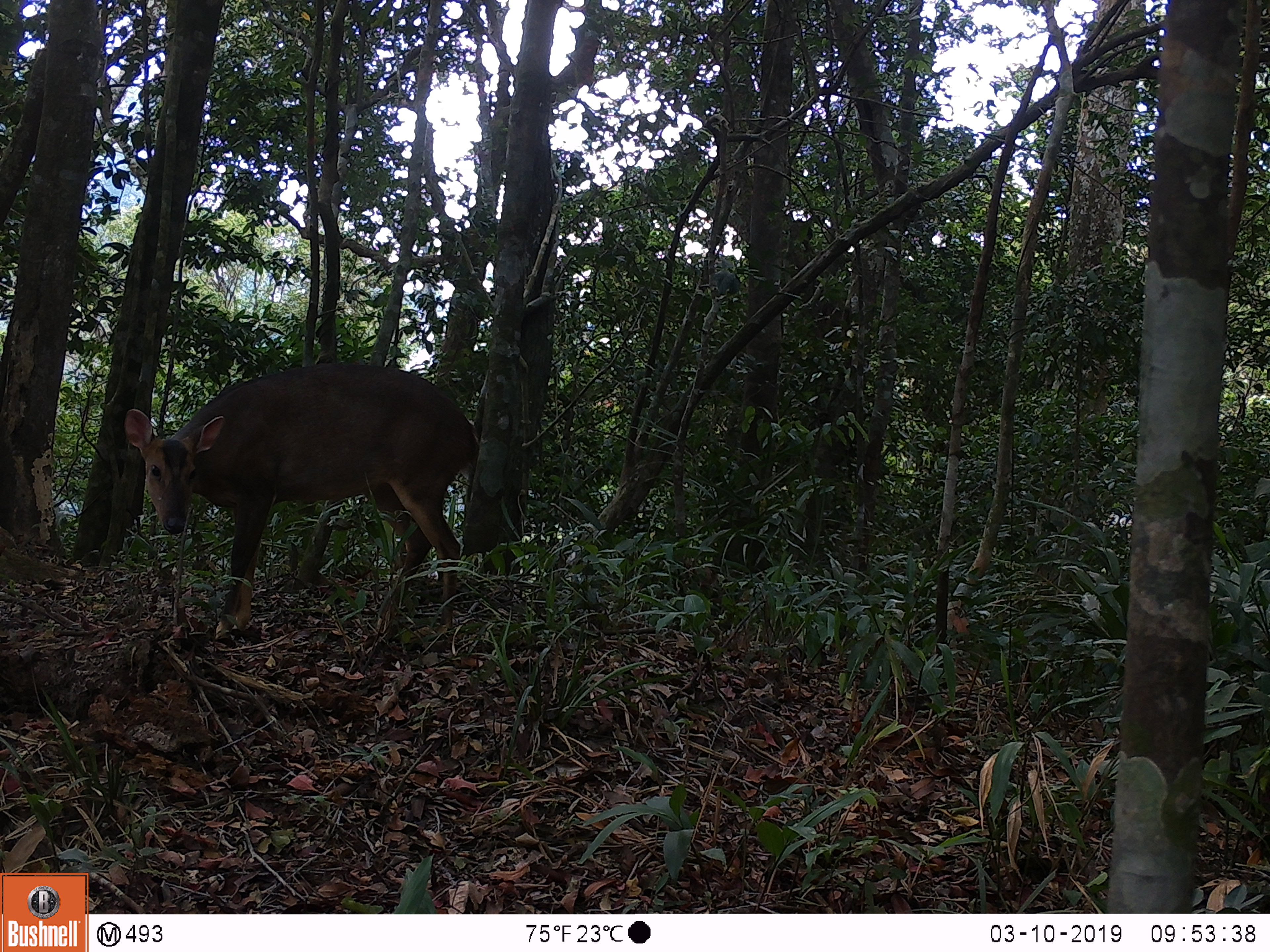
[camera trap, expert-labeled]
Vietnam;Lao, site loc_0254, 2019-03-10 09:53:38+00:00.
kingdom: Animalia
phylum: Chordata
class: Mammalia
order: Artiodactyla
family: Cervidae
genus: Muntiacus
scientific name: Muntiacus vuquangensis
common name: large-antlered muntjac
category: large antlered muntjac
Large antlered muntjac (large-antlered muntjac) (Muntiacus vuquangensis). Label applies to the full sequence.